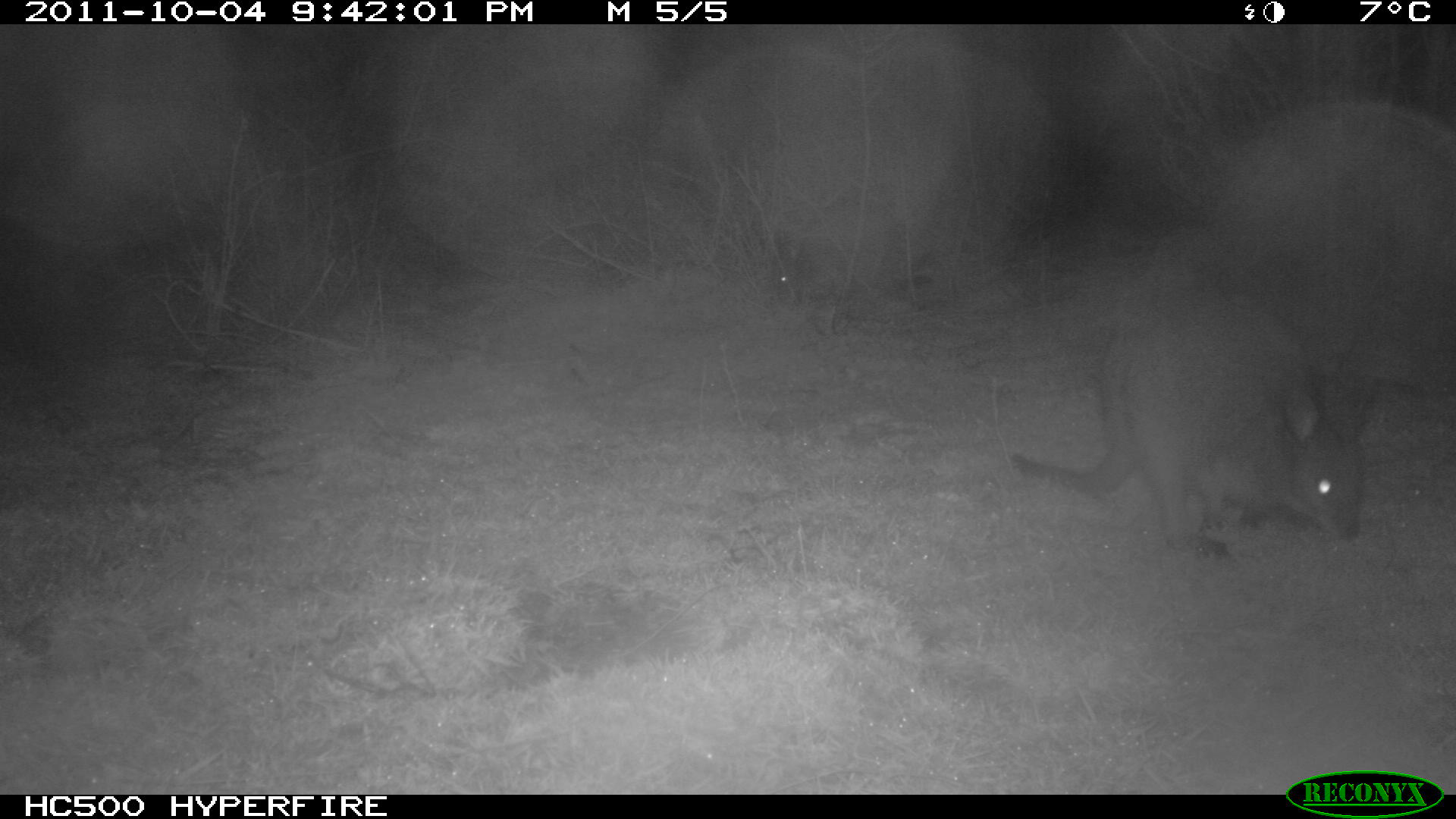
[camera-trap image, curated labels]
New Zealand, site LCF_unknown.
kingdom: Animalia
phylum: Chordata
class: Mammalia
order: Diprotodontia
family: Macropodidae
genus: Notamacropus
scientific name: Notamacropus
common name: wallaby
Wallaby (Notamacropus).